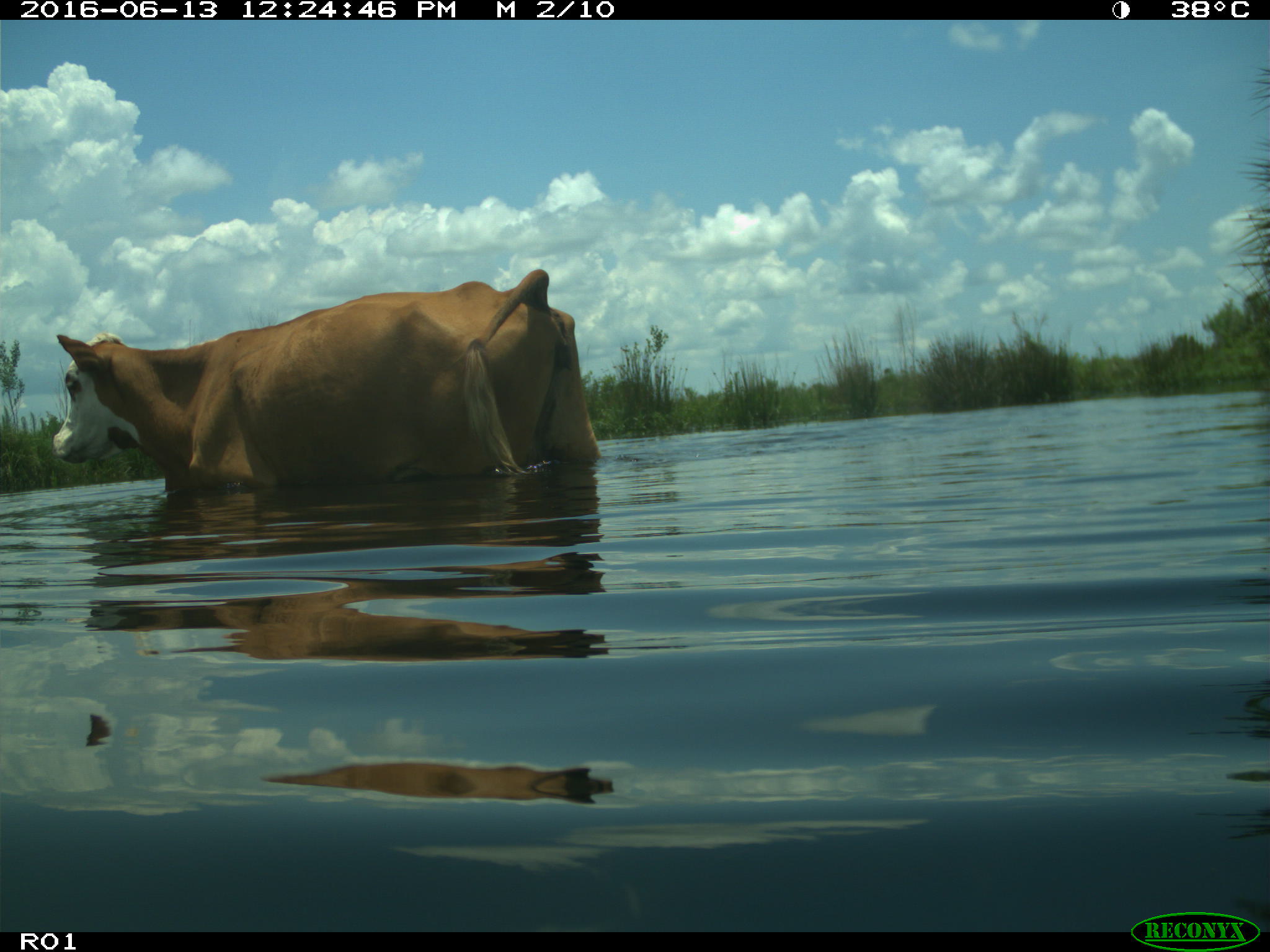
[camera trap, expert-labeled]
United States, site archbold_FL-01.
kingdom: Animalia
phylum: Chordata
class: Mammalia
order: Artiodactyla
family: Bovidae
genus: Bos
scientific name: Bos taurus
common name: domestic cow